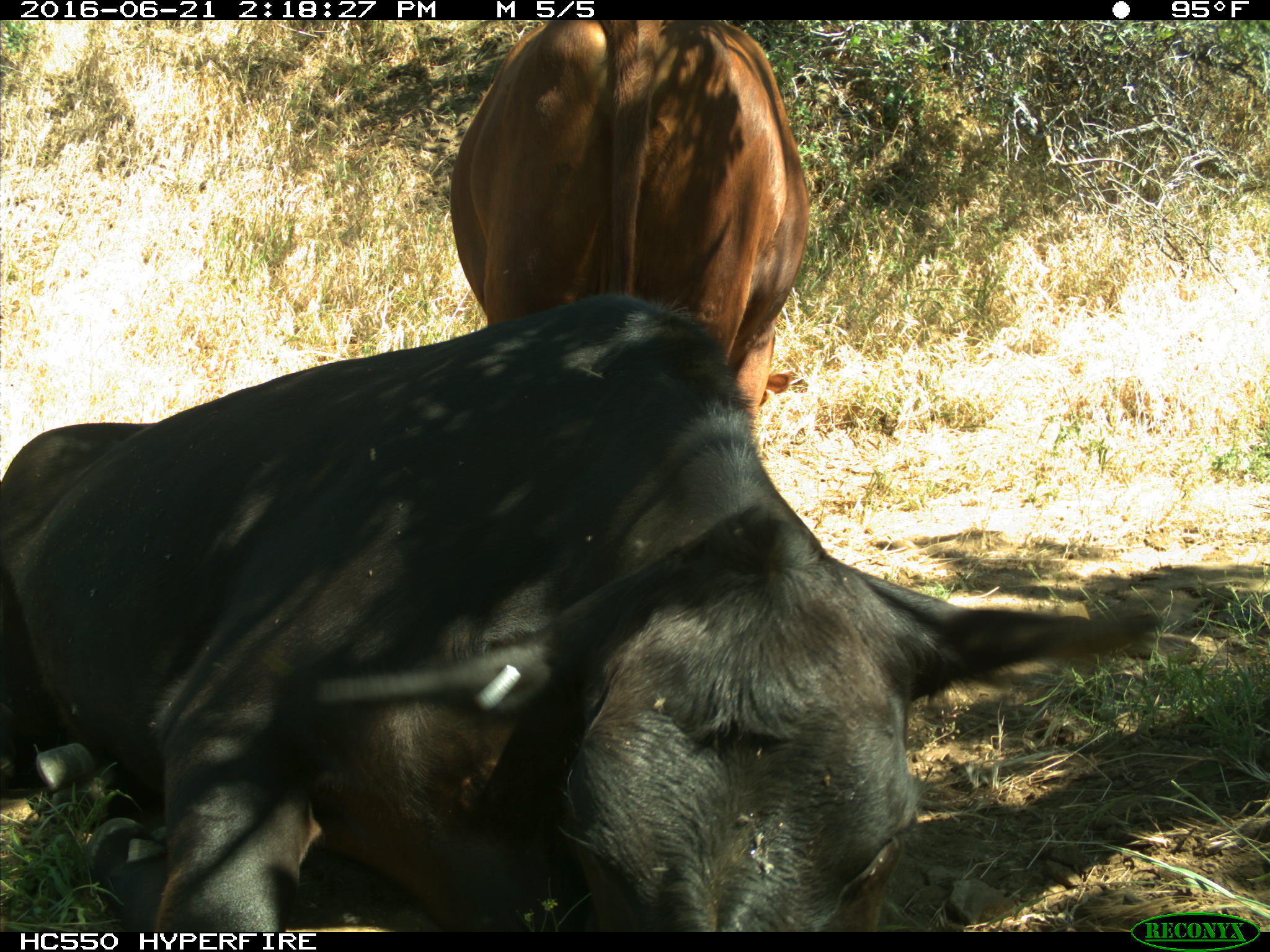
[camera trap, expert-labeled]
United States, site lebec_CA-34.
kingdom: Animalia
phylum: Chordata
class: Mammalia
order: Artiodactyla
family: Bovidae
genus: Bos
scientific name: Bos taurus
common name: domestic cow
Bos taurus (domestic cow).